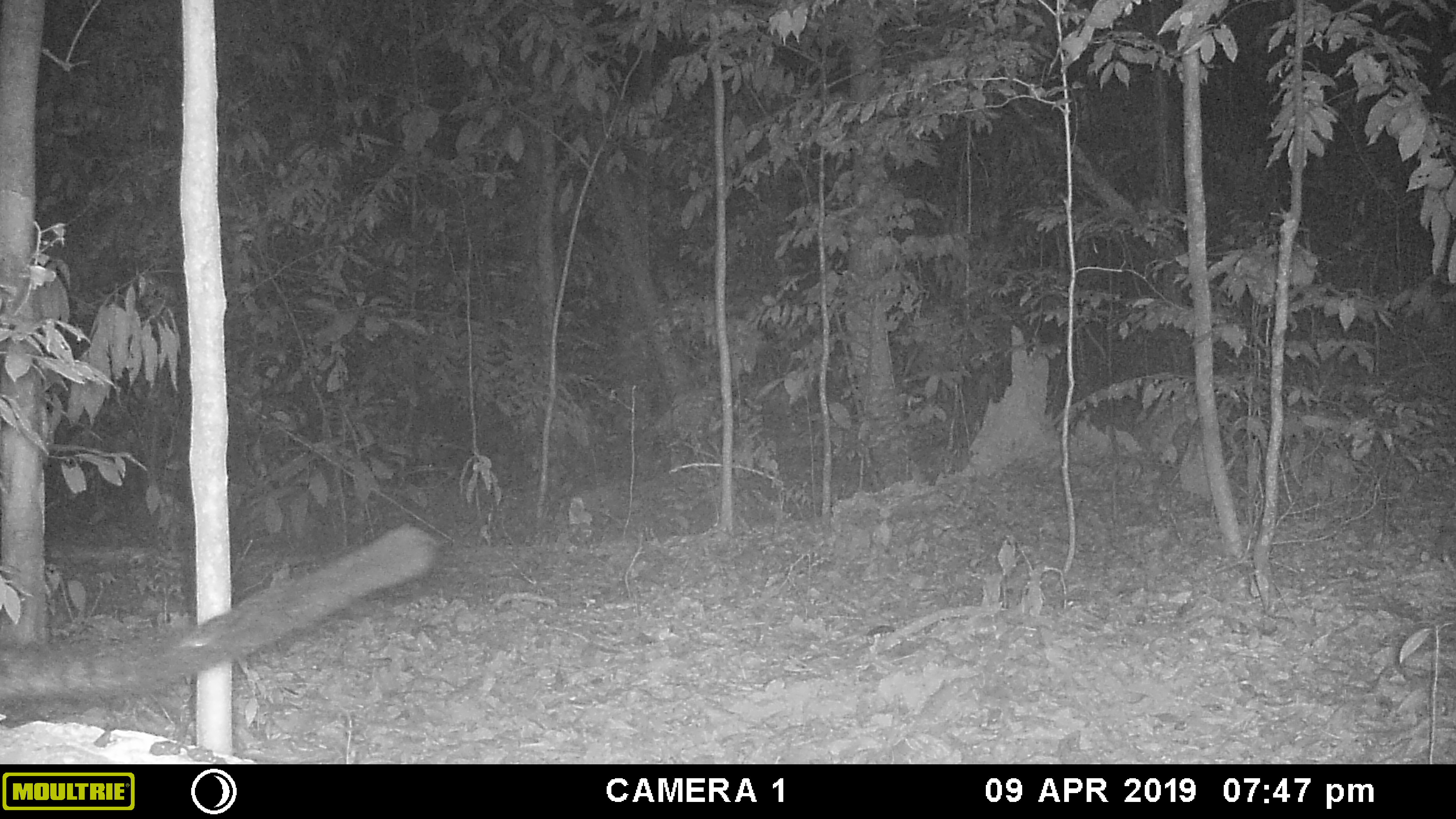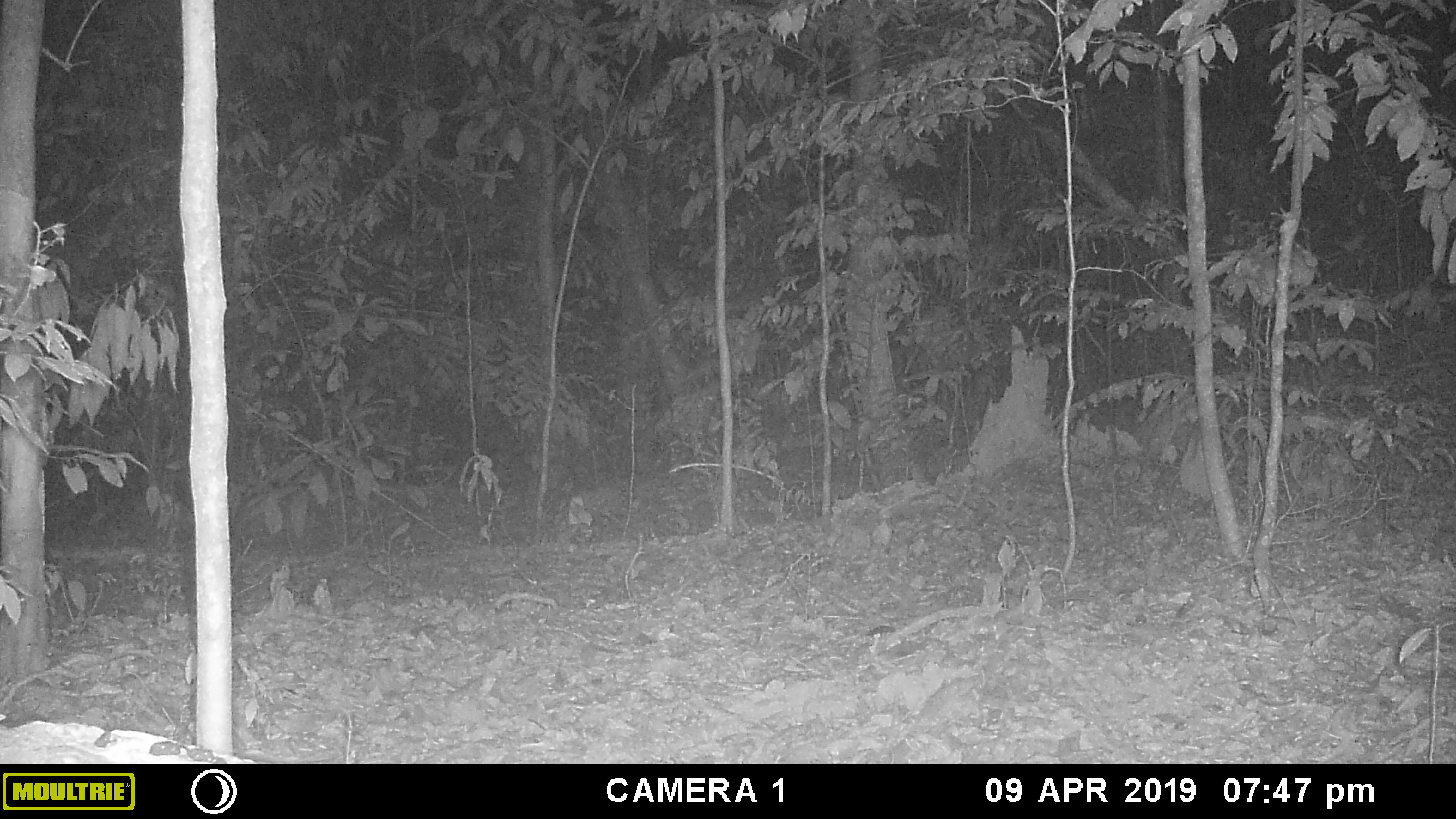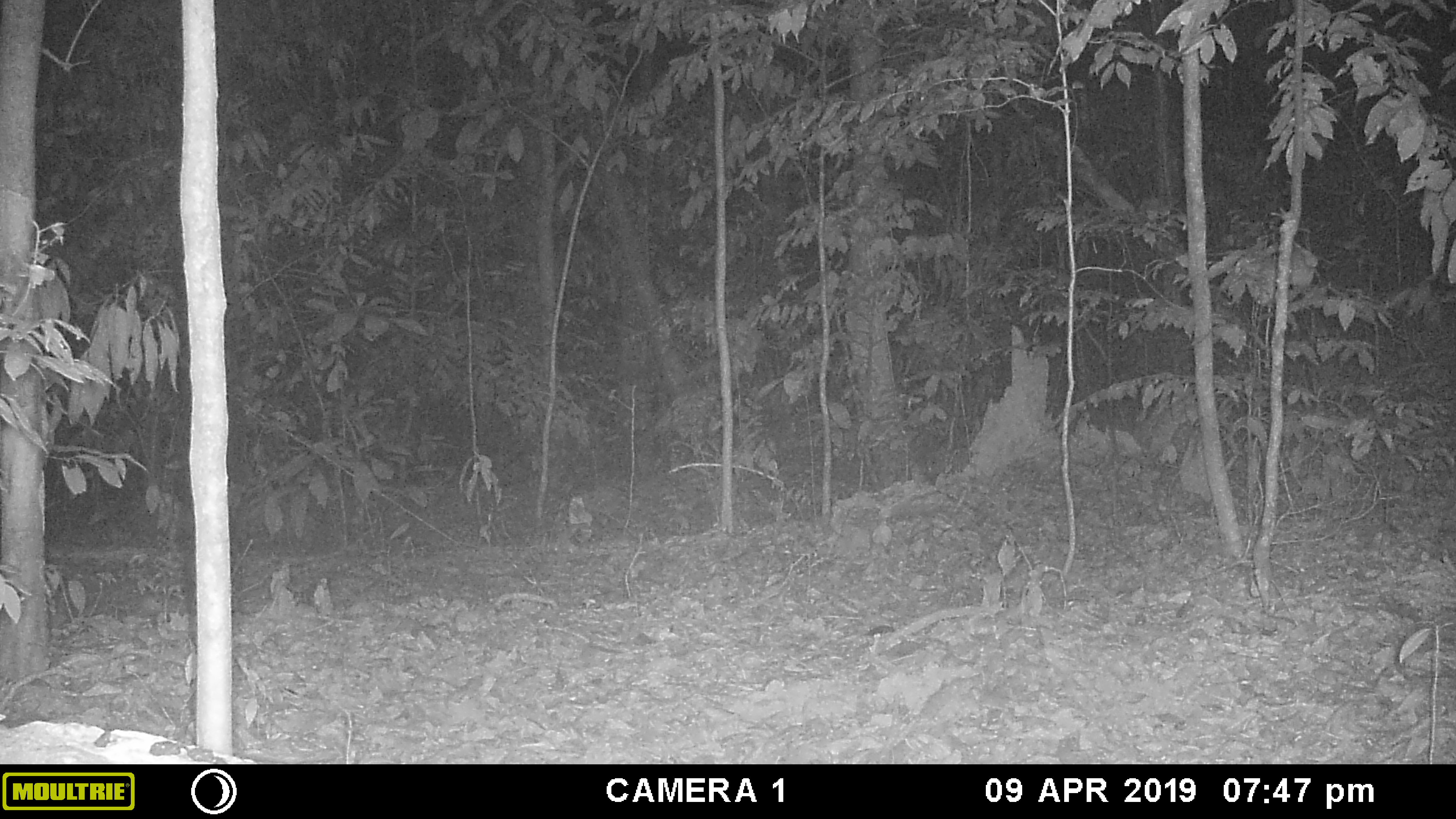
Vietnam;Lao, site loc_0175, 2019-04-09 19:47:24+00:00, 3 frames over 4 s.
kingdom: Animalia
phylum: Chordata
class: Mammalia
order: Carnivora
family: Viverridae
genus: Paradoxurus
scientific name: Paradoxurus hermaphroditus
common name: common palm civet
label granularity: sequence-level